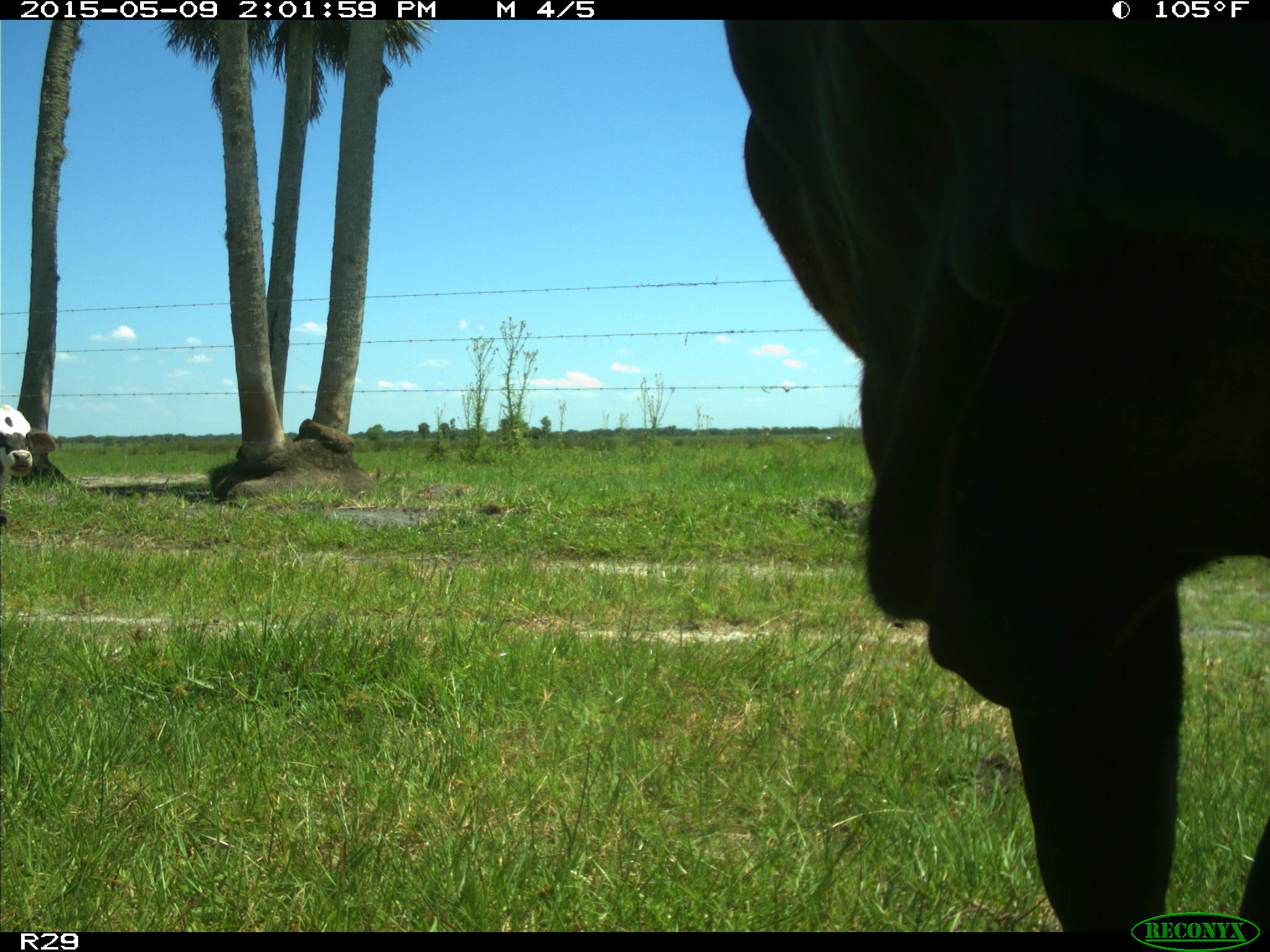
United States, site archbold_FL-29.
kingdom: Animalia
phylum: Chordata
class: Mammalia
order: Artiodactyla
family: Bovidae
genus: Bos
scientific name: Bos taurus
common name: domestic cow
Bos taurus (domestic cow).